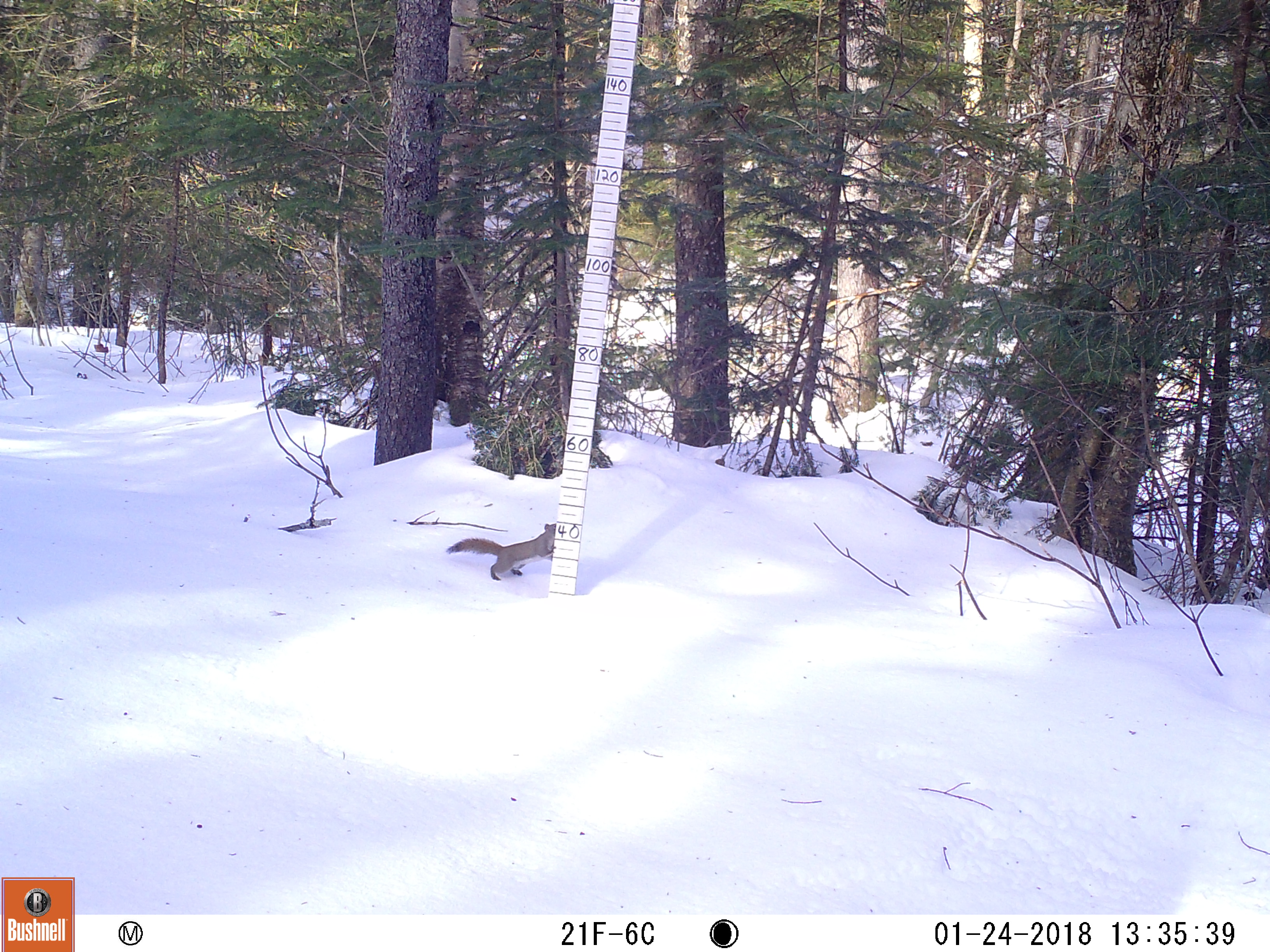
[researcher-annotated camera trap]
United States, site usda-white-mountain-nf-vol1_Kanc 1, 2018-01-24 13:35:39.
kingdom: Animalia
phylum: Chordata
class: Mammalia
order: Rodentia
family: Sciuridae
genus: Tamiasciurus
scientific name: Tamiasciurus hudsonicus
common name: red squirrel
Red squirrel (Tamiasciurus hudsonicus).